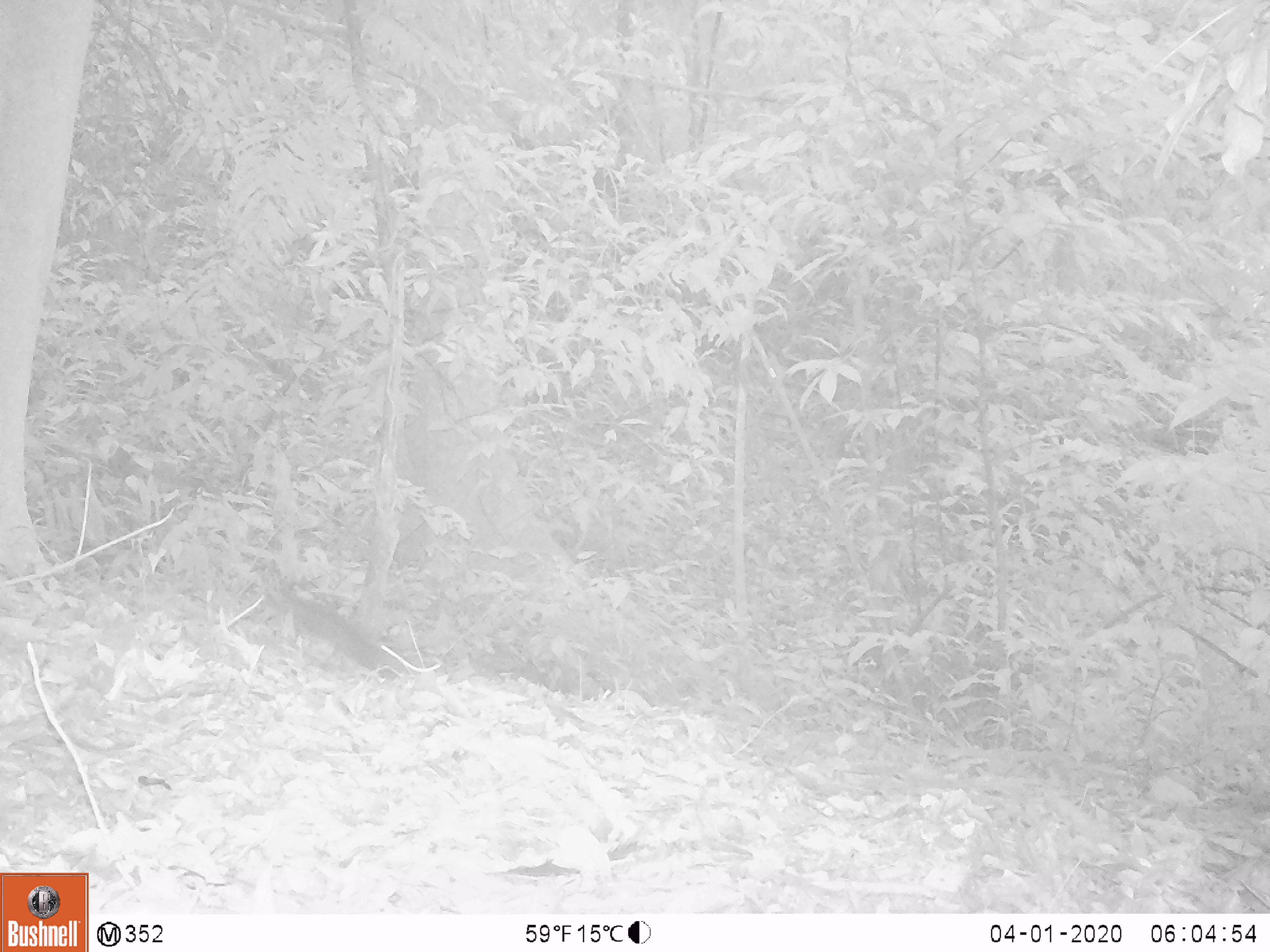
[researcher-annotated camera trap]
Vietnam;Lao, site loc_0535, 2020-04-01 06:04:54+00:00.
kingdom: Animalia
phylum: Chordata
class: Mammalia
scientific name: Mammalia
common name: mammal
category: unidentified small mammal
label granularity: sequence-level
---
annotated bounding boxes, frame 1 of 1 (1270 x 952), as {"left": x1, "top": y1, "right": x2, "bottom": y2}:
unidentified small mammal: {"left": 278, "top": 588, "right": 406, "bottom": 680}